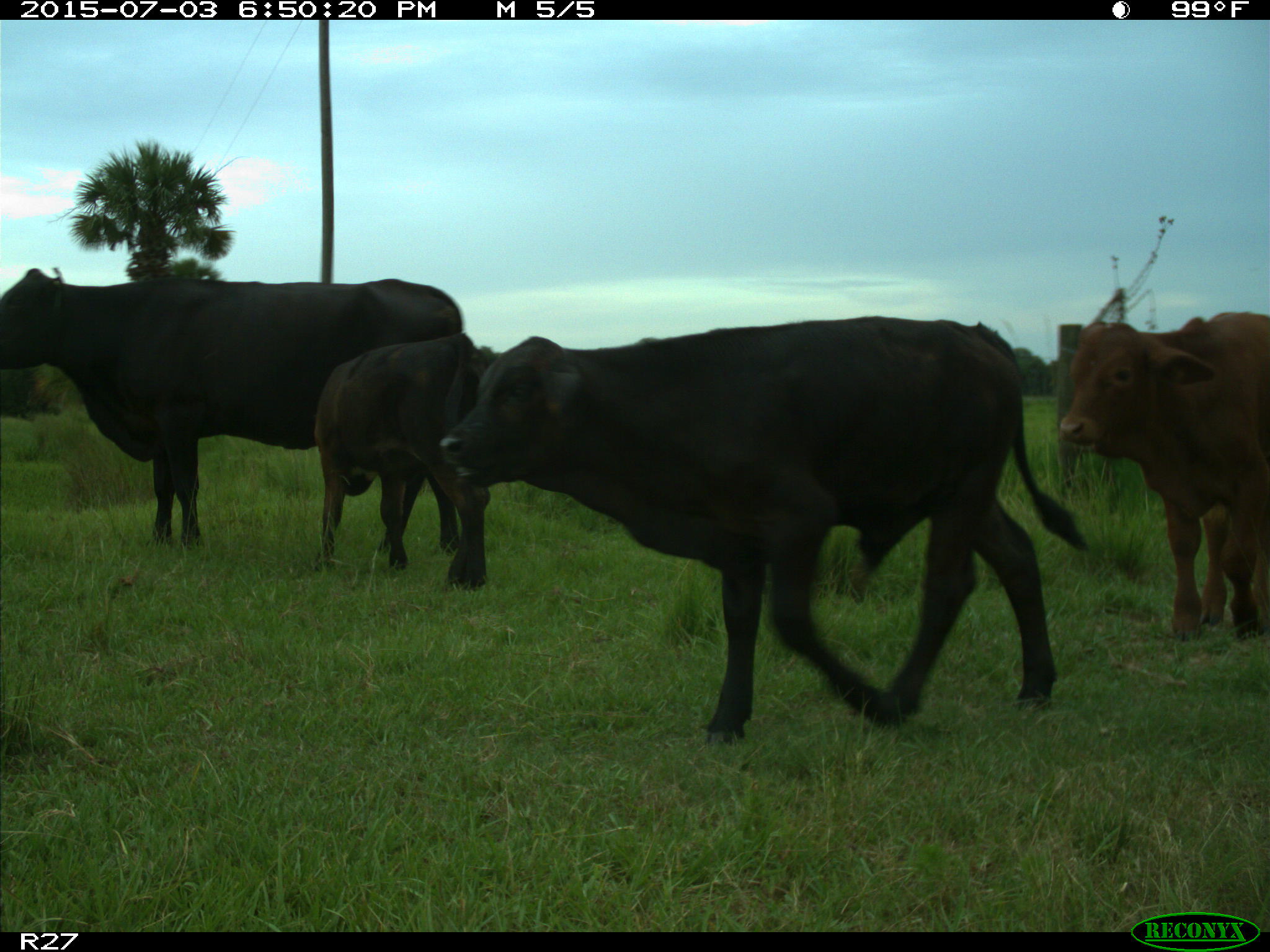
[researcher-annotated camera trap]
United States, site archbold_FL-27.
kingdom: Animalia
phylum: Chordata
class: Mammalia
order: Artiodactyla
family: Bovidae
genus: Bos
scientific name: Bos taurus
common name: domestic cow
Bos taurus (domestic cow).